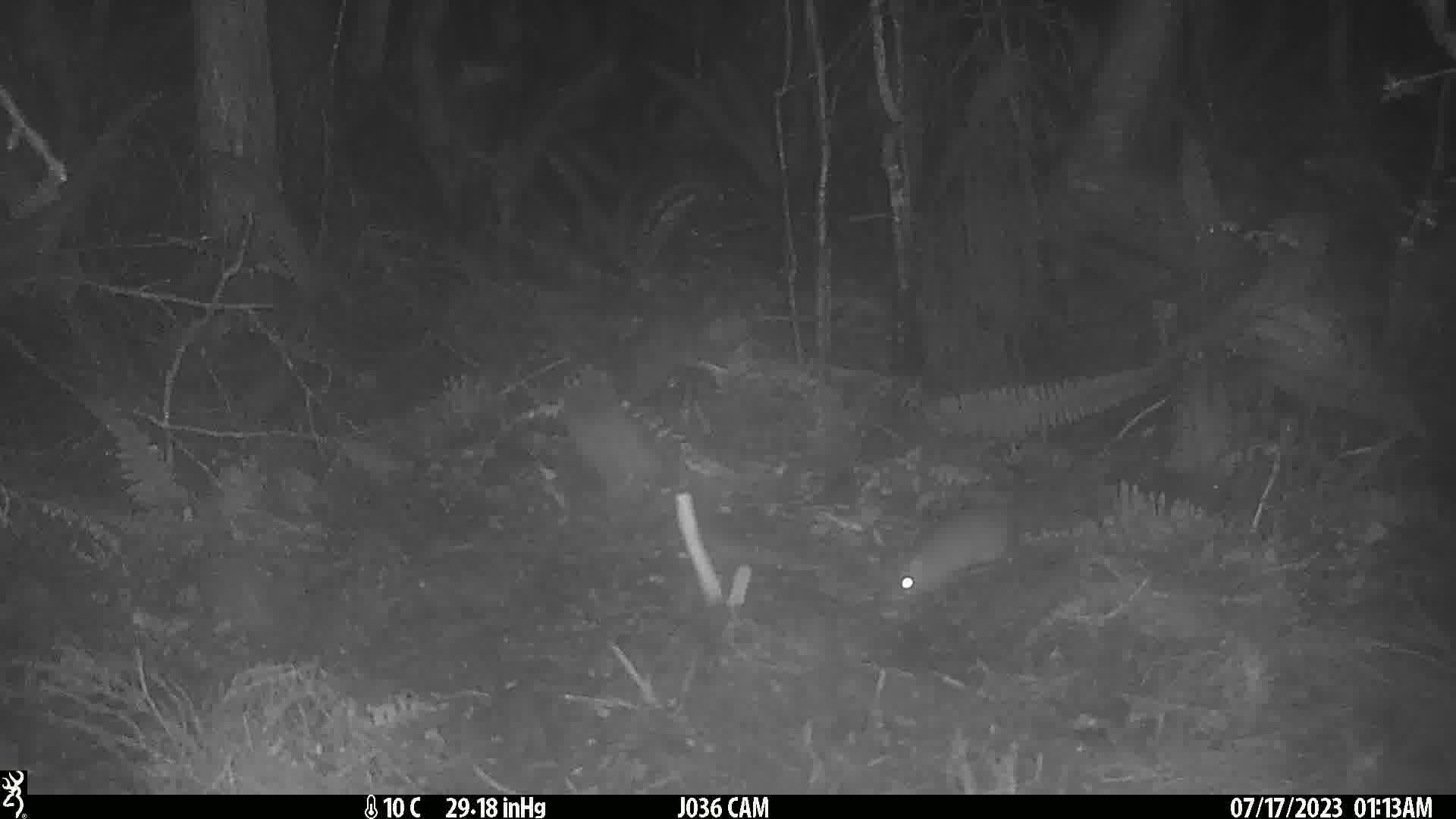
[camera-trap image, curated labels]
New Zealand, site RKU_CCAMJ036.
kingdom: Animalia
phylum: Chordata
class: Mammalia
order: Rodentia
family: Muridae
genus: Rattus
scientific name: Rattus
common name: rat